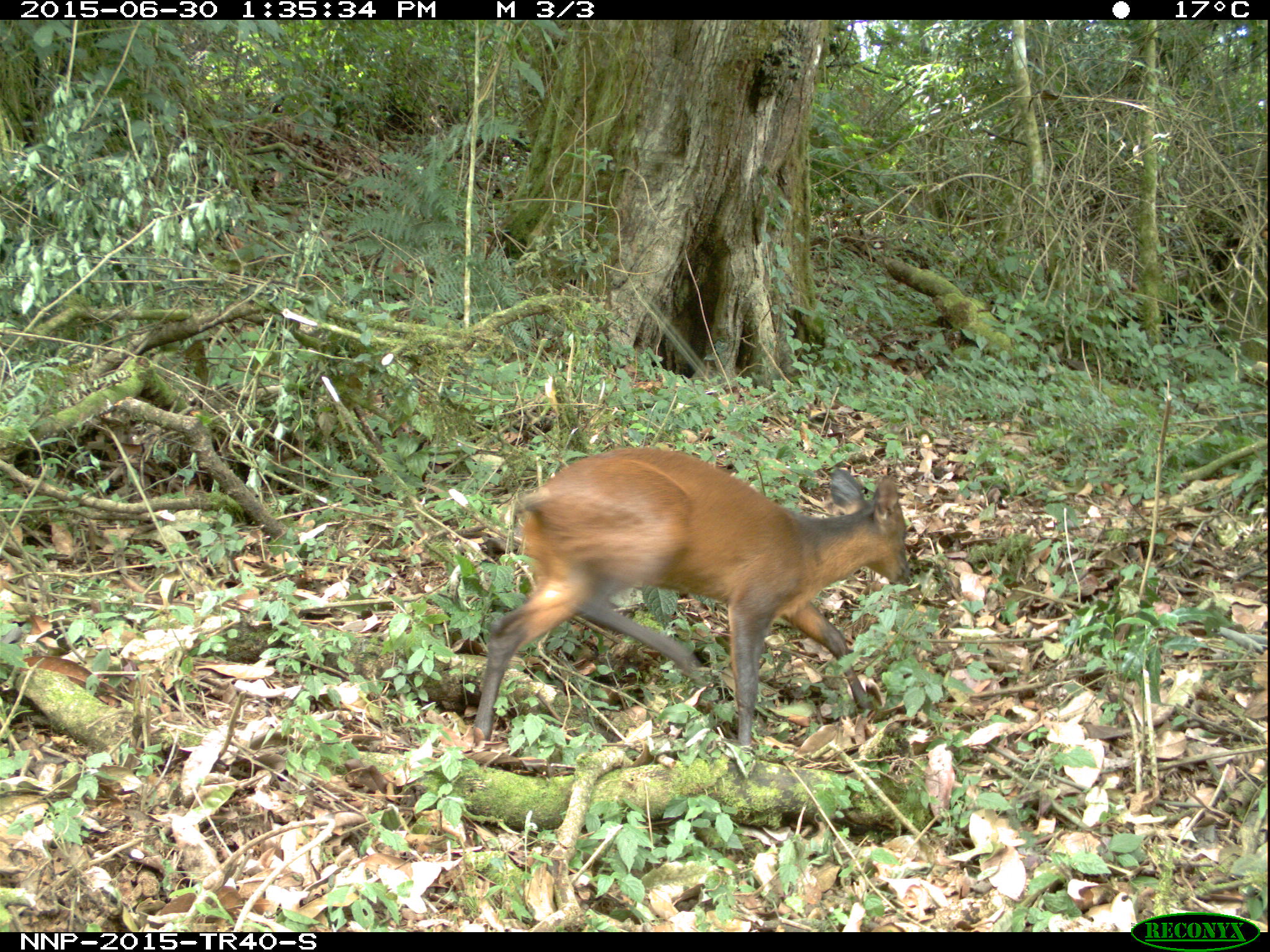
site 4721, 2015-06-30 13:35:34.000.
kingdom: Animalia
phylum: Chordata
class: Mammalia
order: Artiodactyla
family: Bovidae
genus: Cephalophus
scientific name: Cephalophus nigrifrons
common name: black-fronted duiker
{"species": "Cephalophus nigrifrons (black-fronted duiker)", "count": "1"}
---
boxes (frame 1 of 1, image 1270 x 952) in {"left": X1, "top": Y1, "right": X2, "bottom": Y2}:
cephalophus nigrifrons: {"left": 468, "top": 442, "right": 915, "bottom": 754}